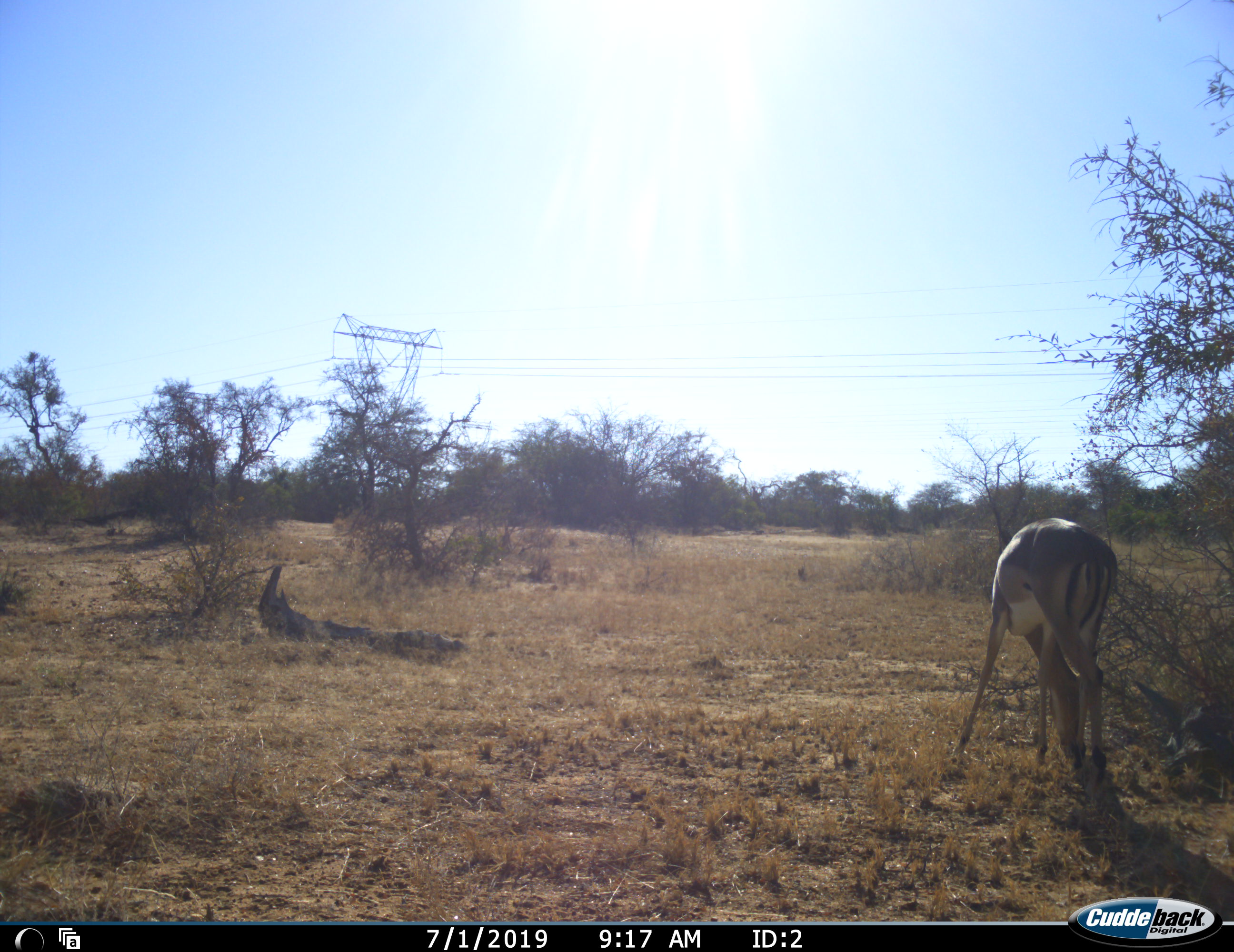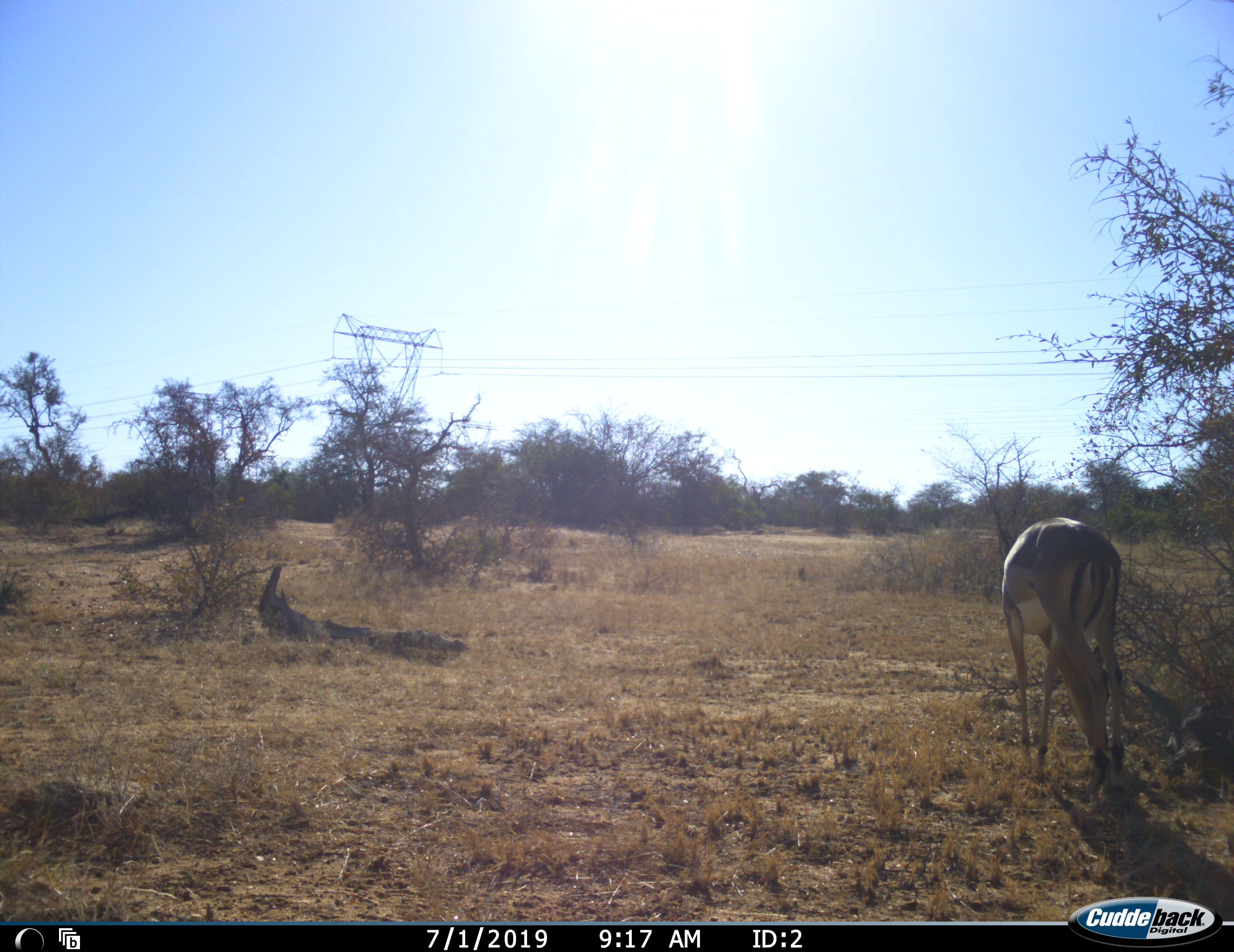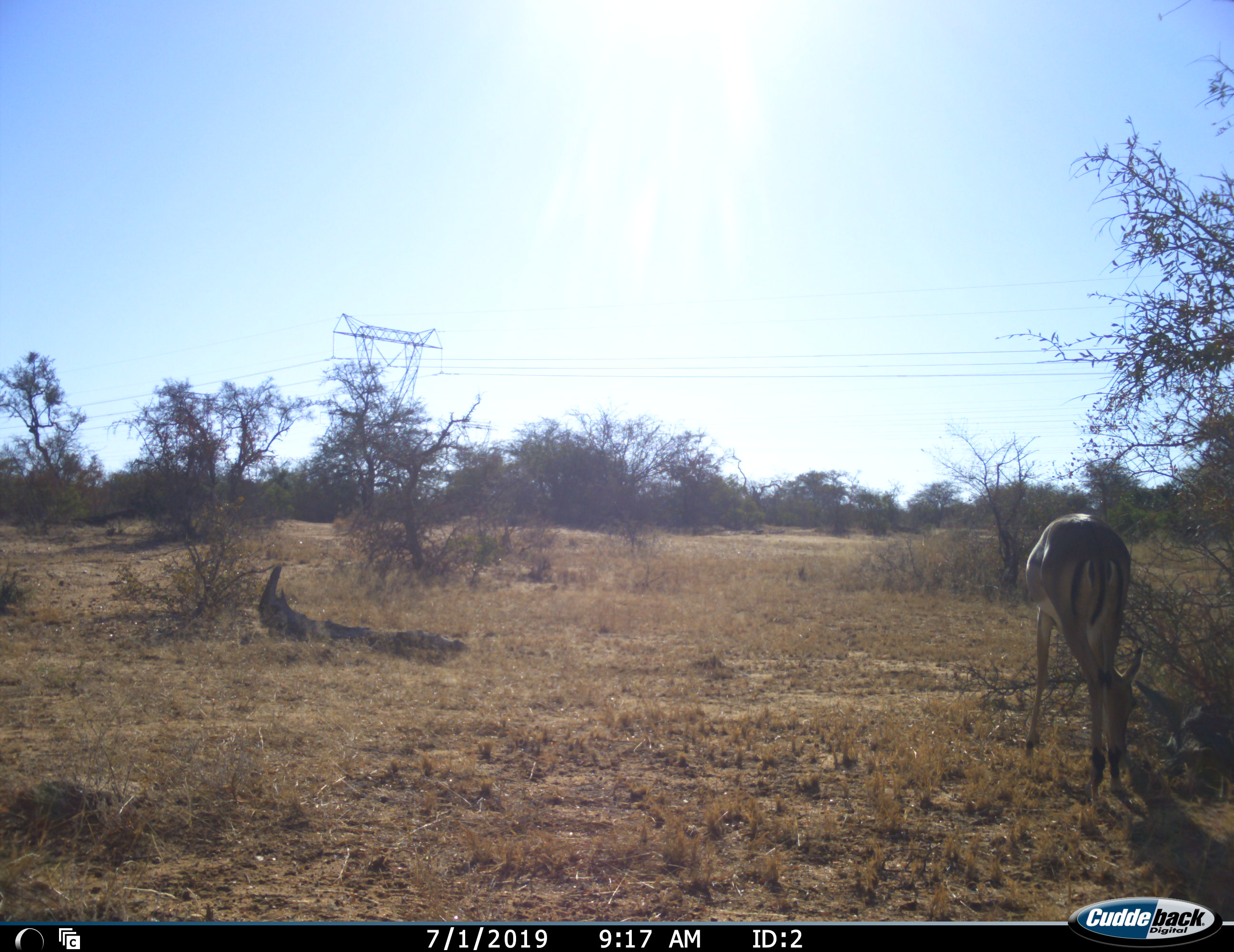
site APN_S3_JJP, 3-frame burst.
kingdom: Animalia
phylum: Chordata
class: Mammalia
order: Artiodactyla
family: Bovidae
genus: Aepyceros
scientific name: Aepyceros melampus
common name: impala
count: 1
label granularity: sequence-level